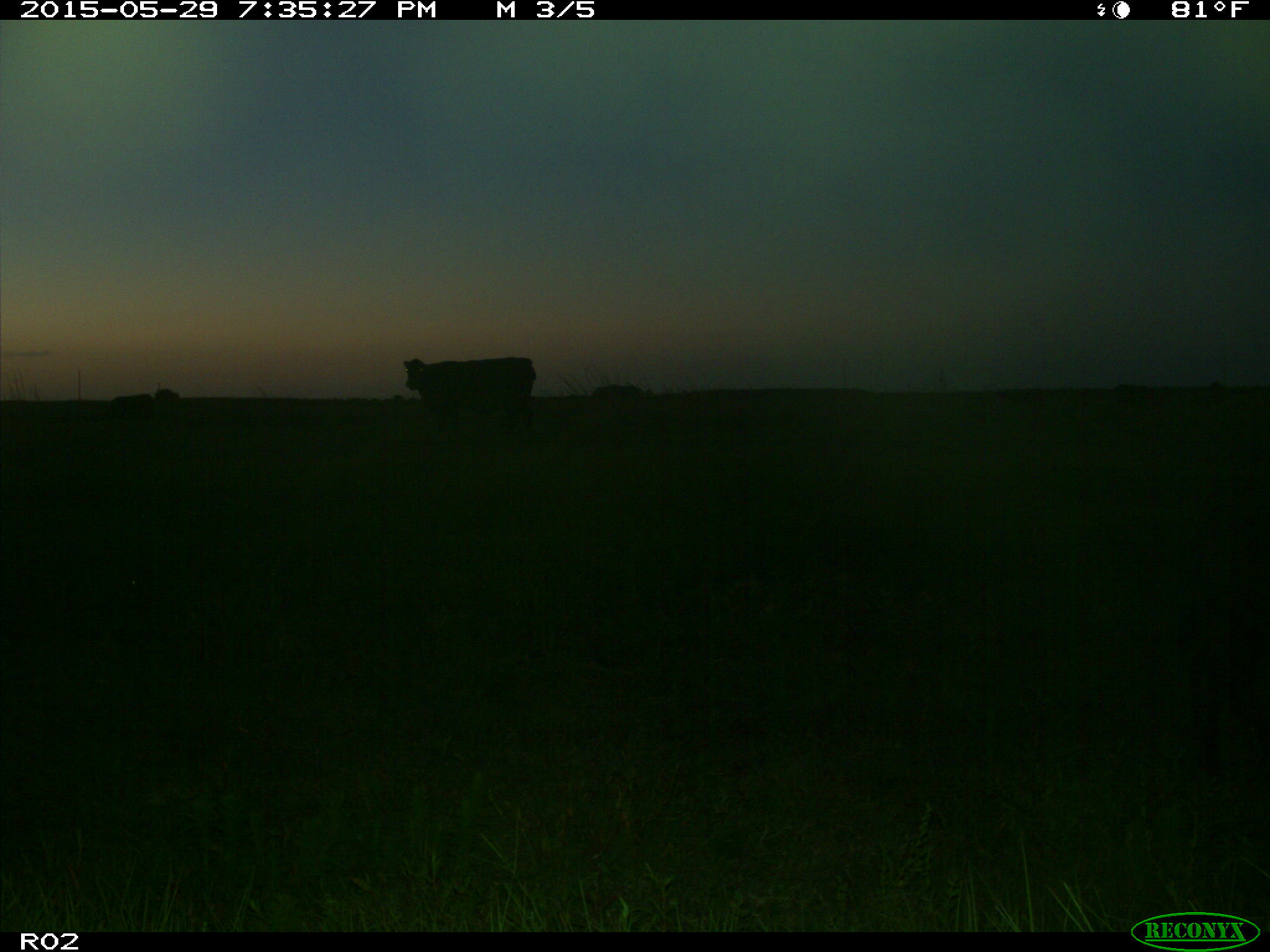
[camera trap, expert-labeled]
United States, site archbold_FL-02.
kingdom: Animalia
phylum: Chordata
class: Mammalia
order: Artiodactyla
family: Bovidae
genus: Bos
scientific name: Bos taurus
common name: domestic cow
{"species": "Bos taurus (domestic cow)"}